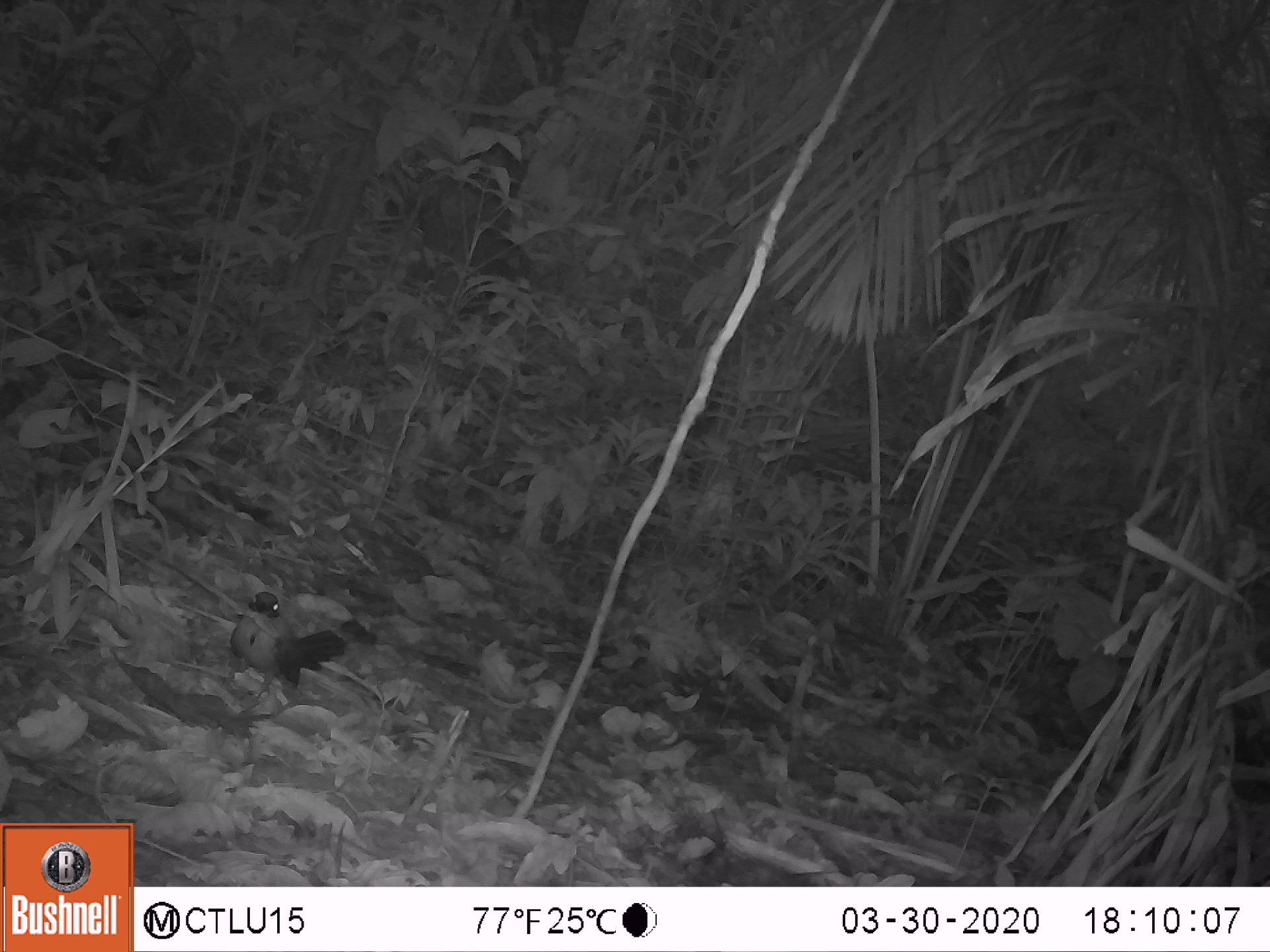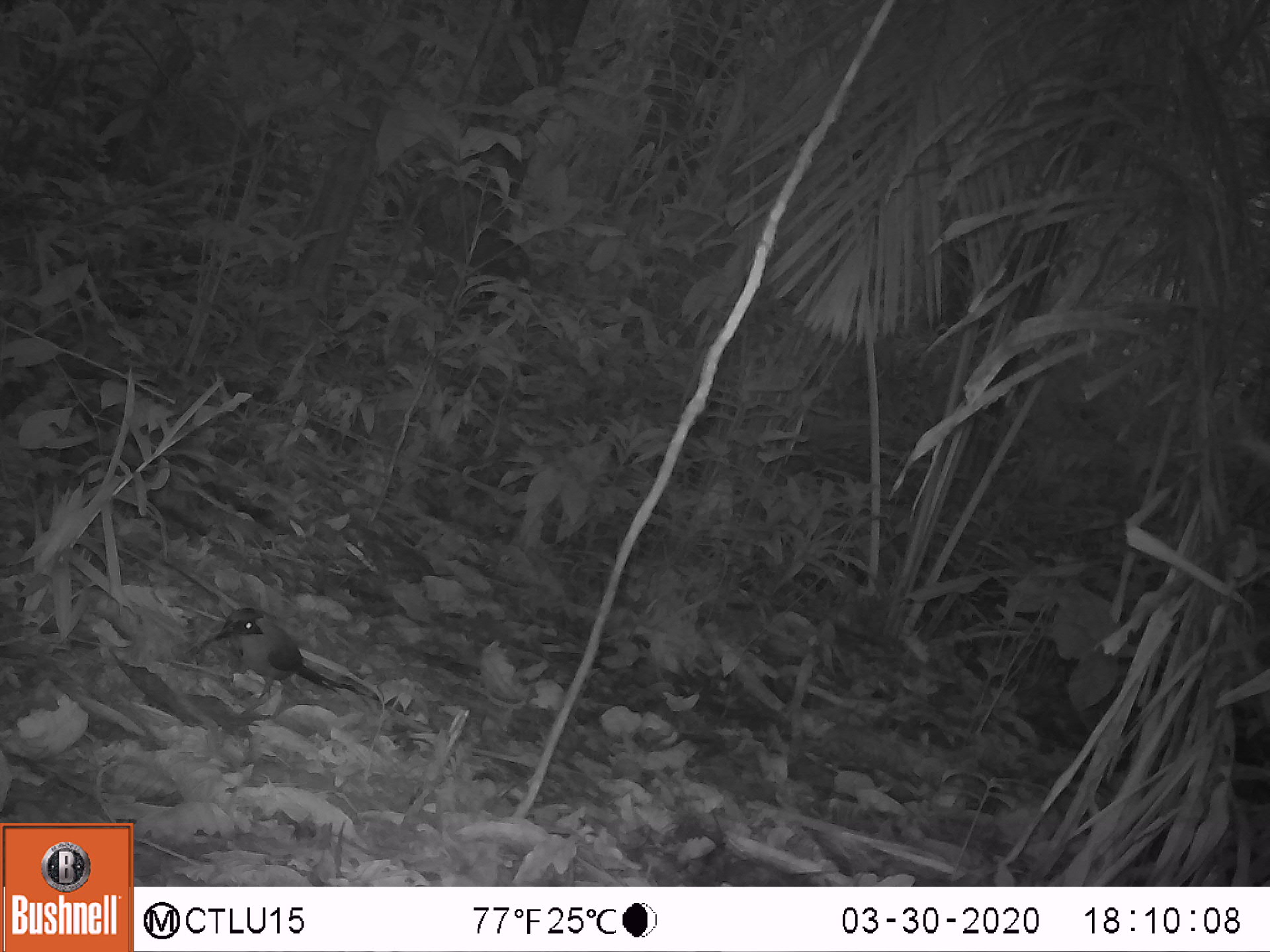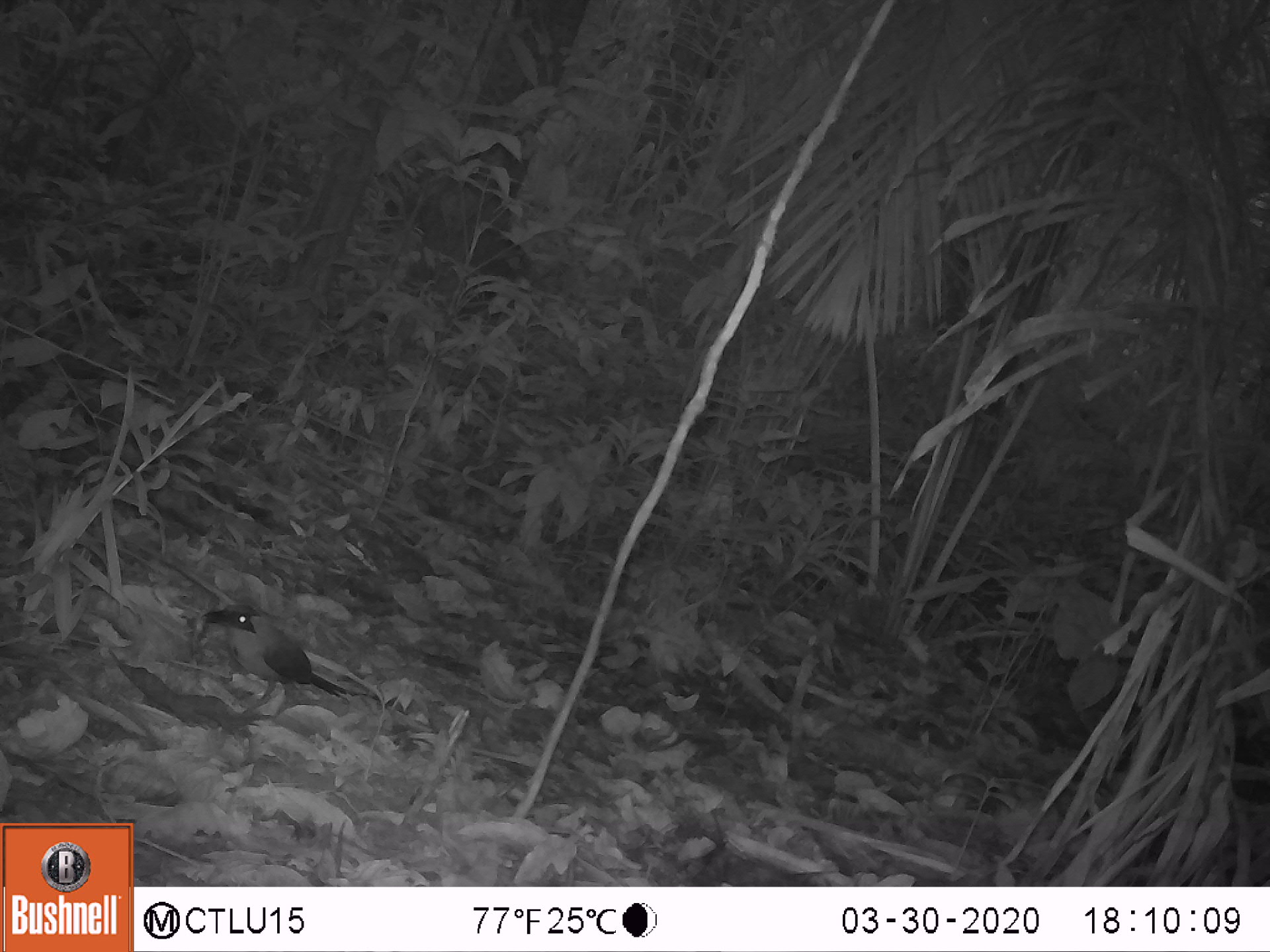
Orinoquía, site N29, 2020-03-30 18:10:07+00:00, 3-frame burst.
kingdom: Animalia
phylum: Chordata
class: Aves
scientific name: Aves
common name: bird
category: unknown bird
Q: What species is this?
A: Unknown bird (bird) (Aves).